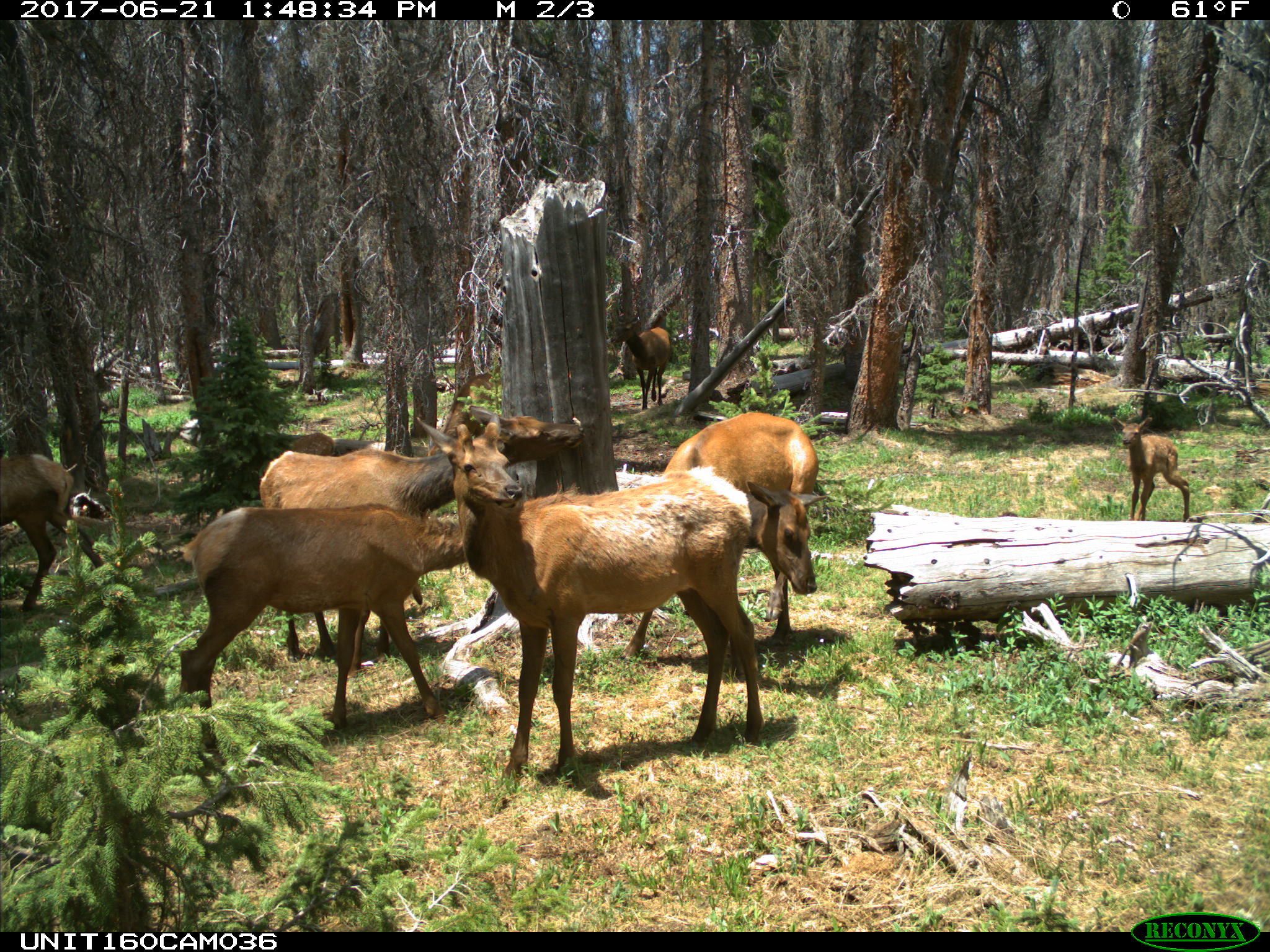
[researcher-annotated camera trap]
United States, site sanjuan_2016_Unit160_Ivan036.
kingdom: Animalia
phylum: Chordata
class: Mammalia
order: Artiodactyla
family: Cervidae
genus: Cervus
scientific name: Cervus elaphus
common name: red deer